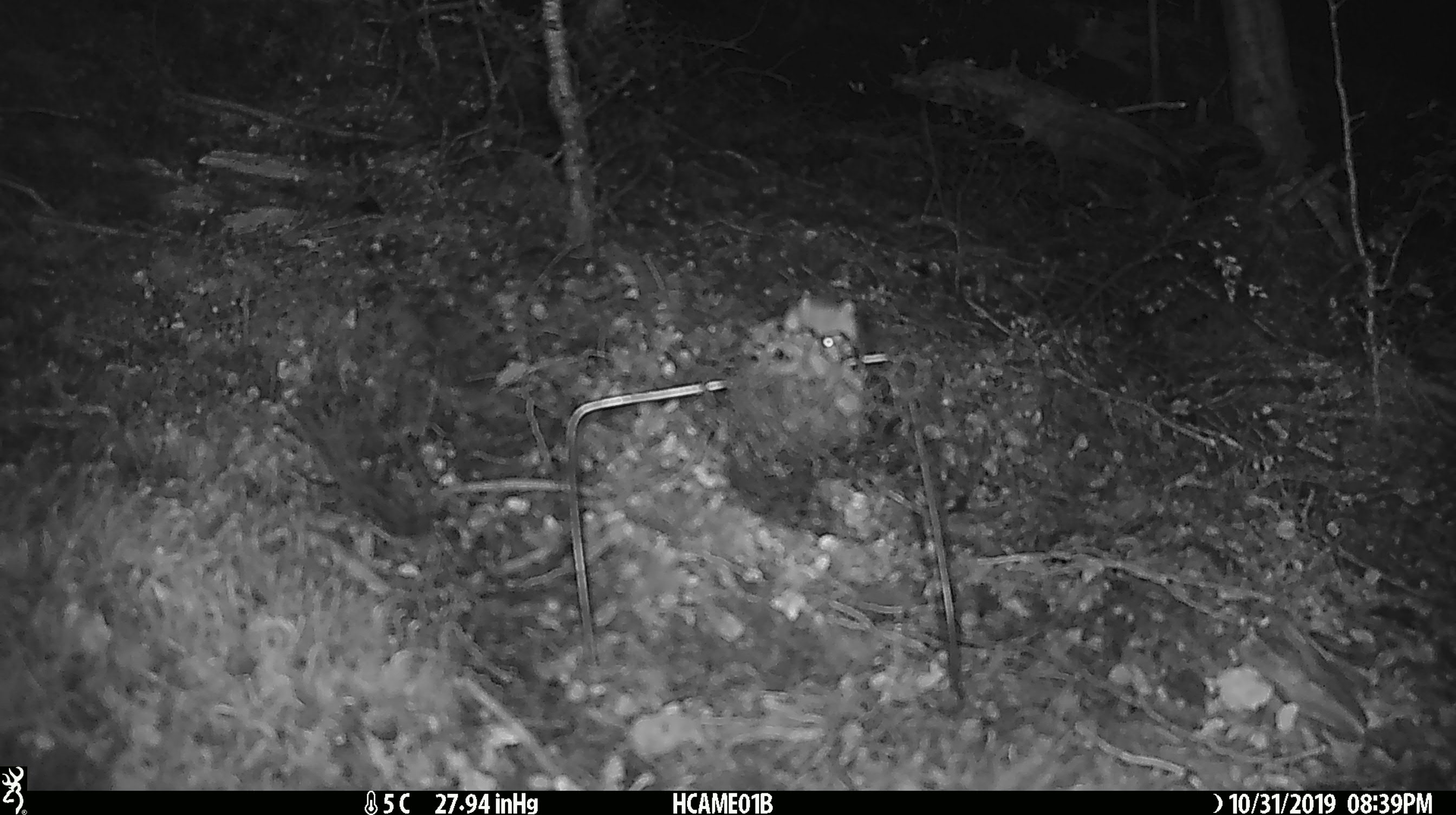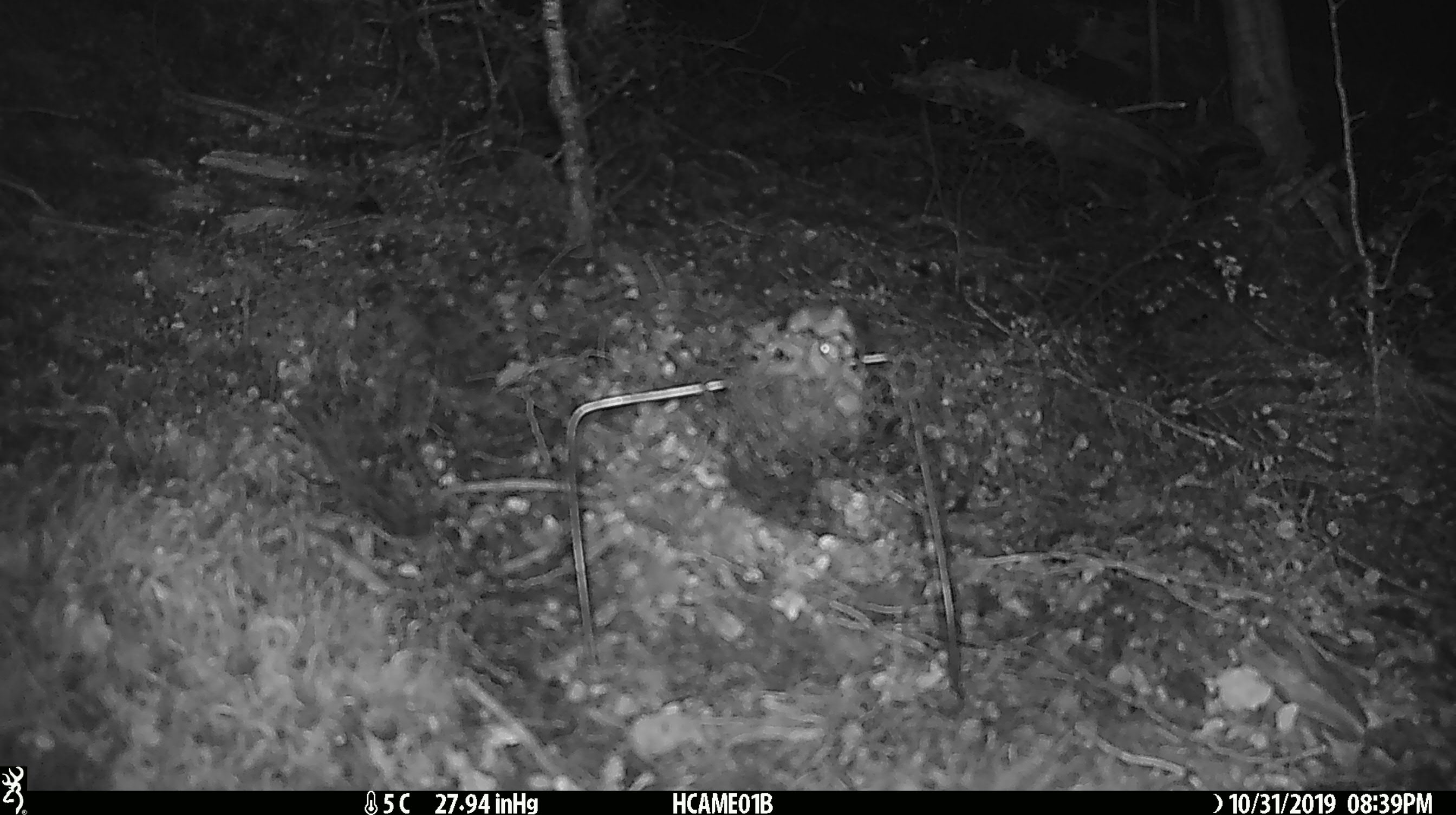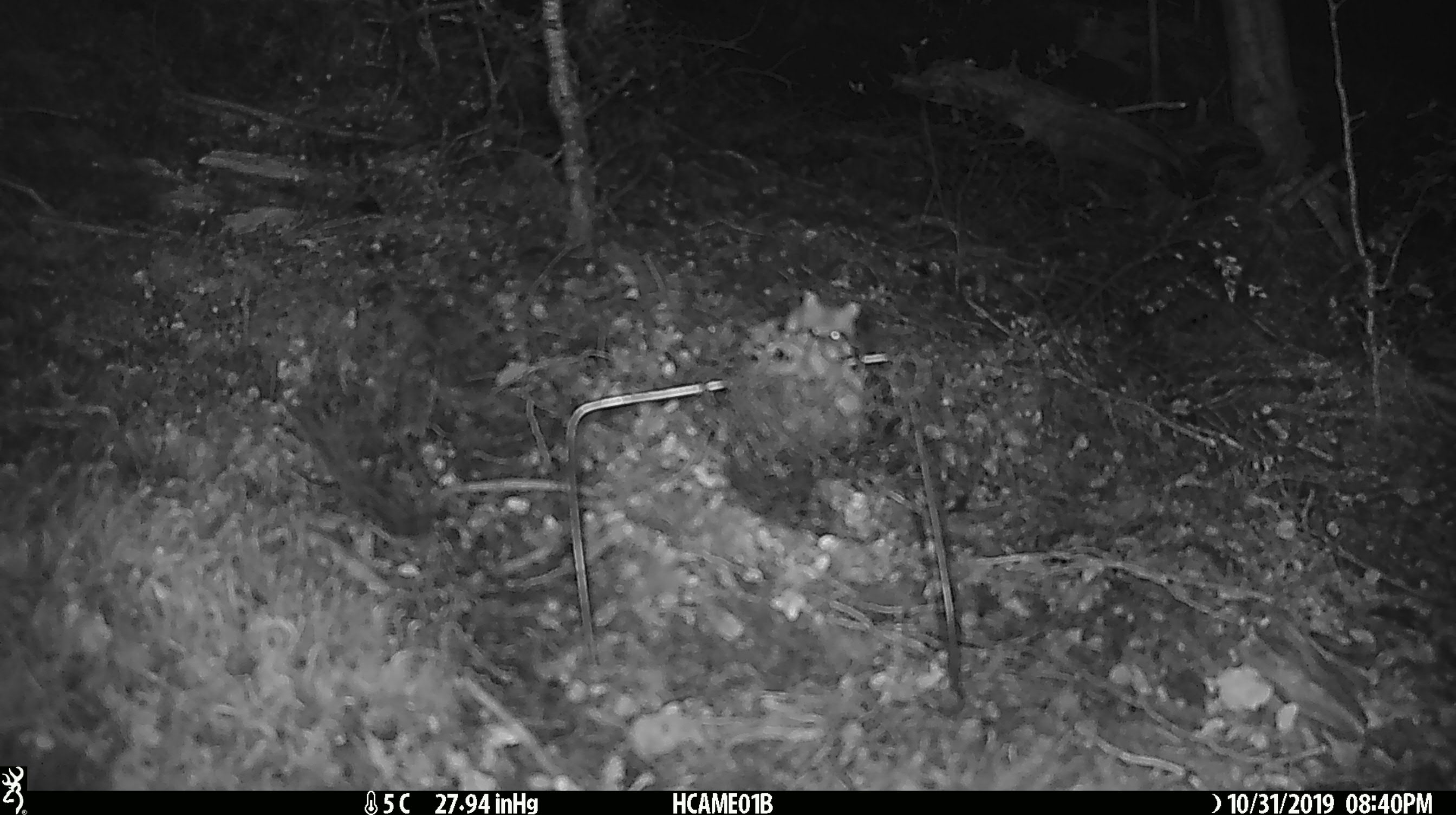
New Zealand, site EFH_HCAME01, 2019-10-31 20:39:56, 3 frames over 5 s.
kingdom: Animalia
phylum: Chordata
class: Mammalia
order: Rodentia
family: Muridae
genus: Mus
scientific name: Mus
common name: mouse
Mouse (Mus).